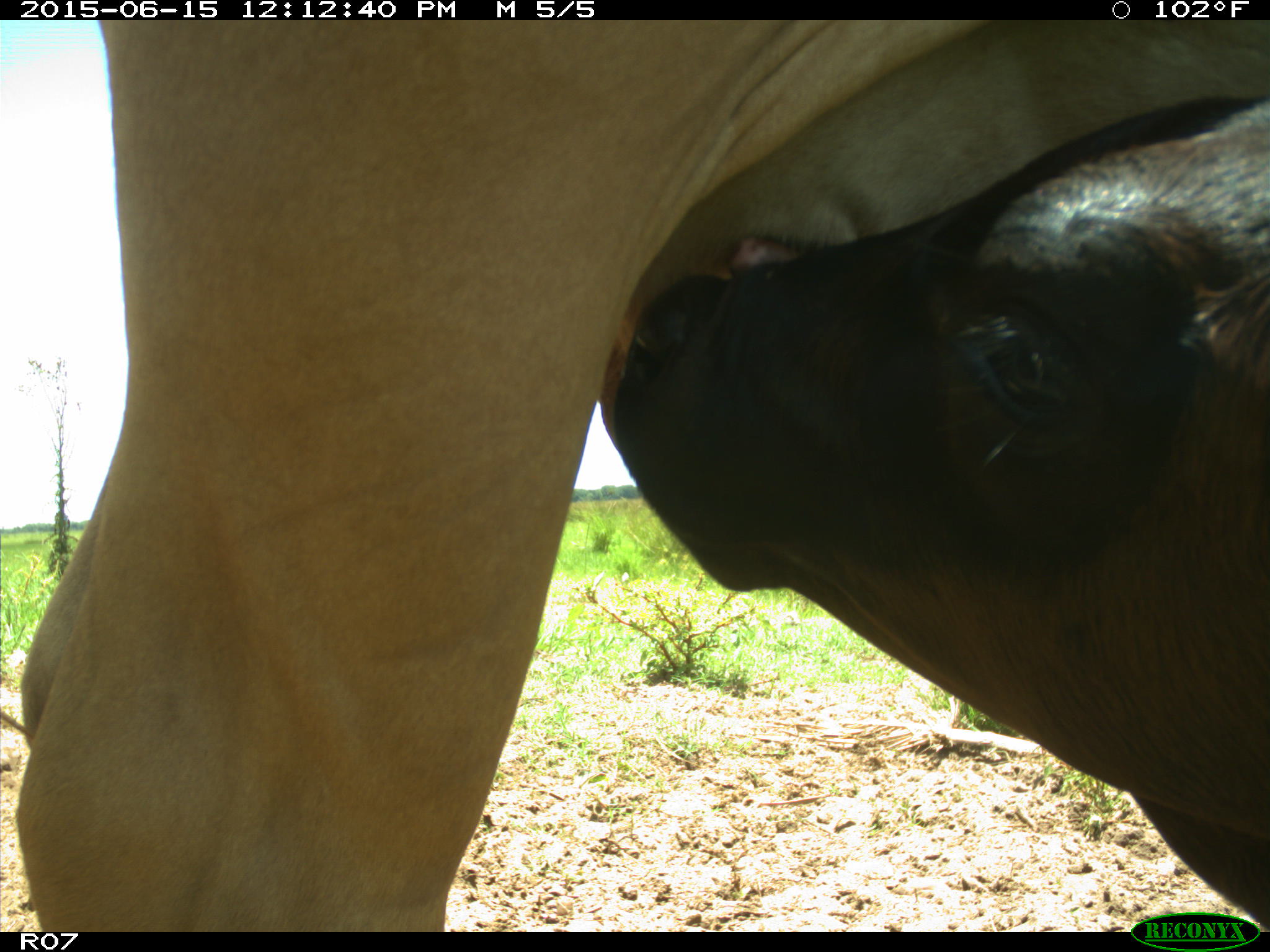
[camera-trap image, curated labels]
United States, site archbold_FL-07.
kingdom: Animalia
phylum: Chordata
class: Mammalia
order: Artiodactyla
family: Bovidae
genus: Bos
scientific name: Bos taurus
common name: domestic cow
Bos taurus (domestic cow).